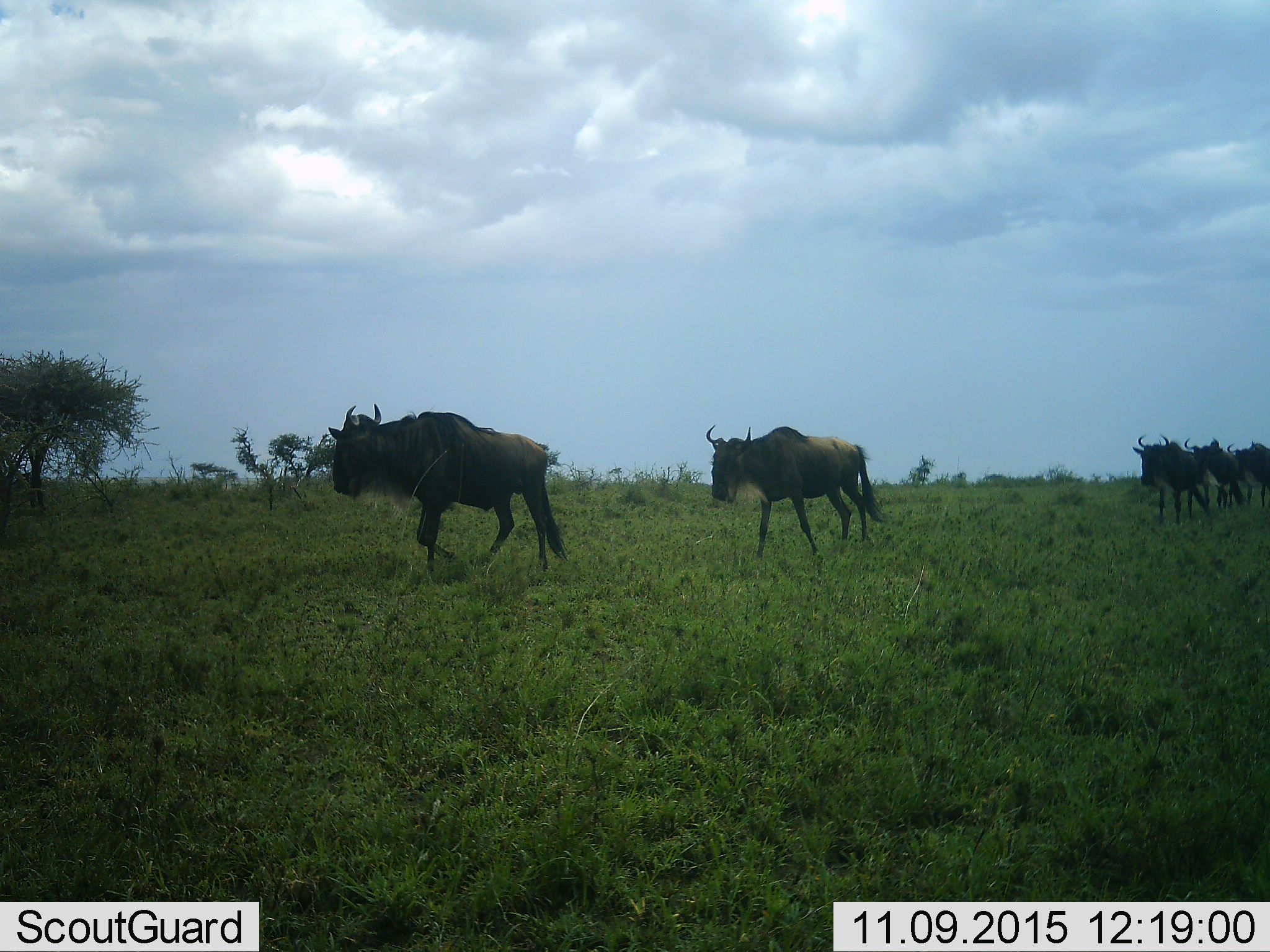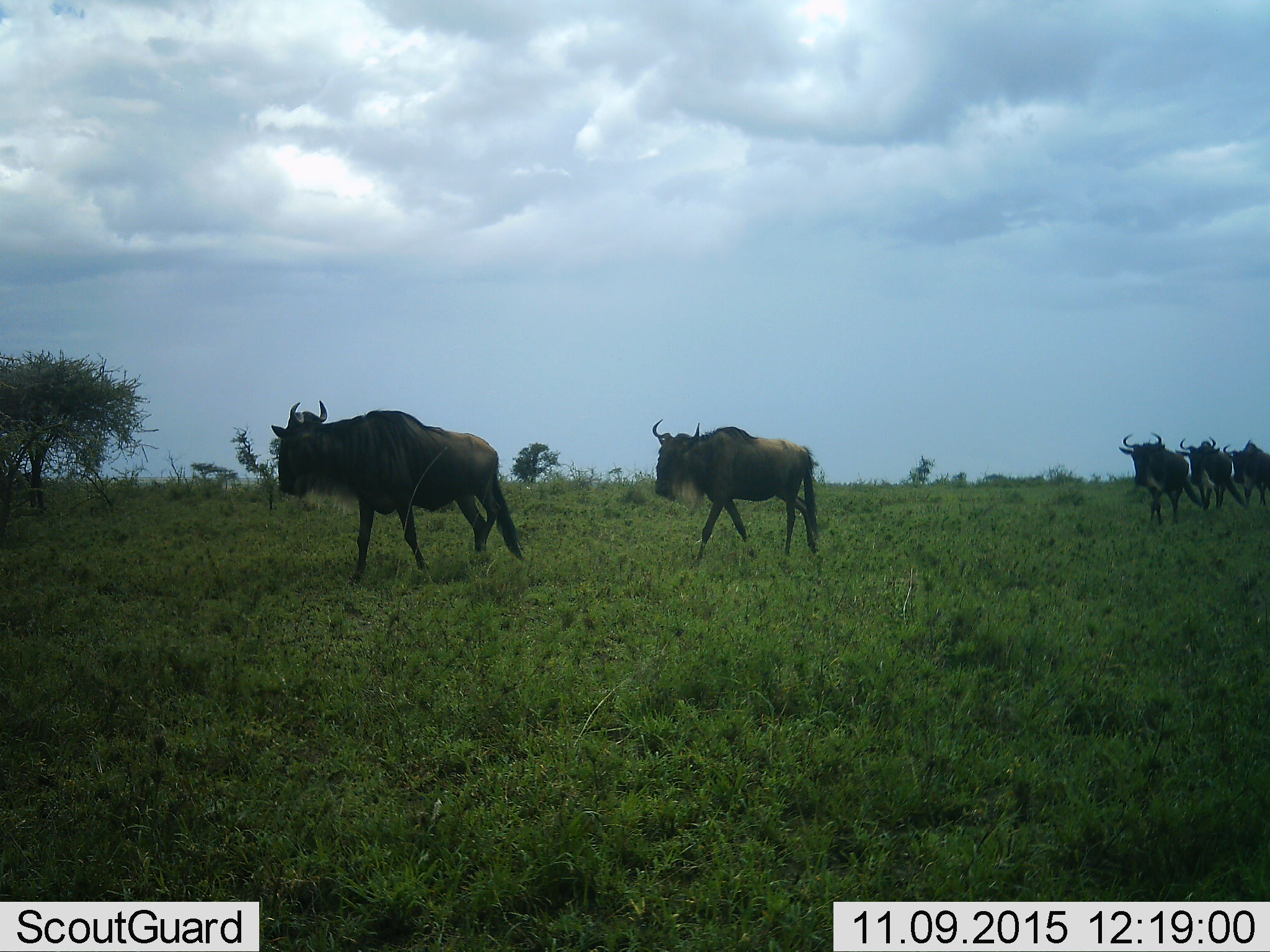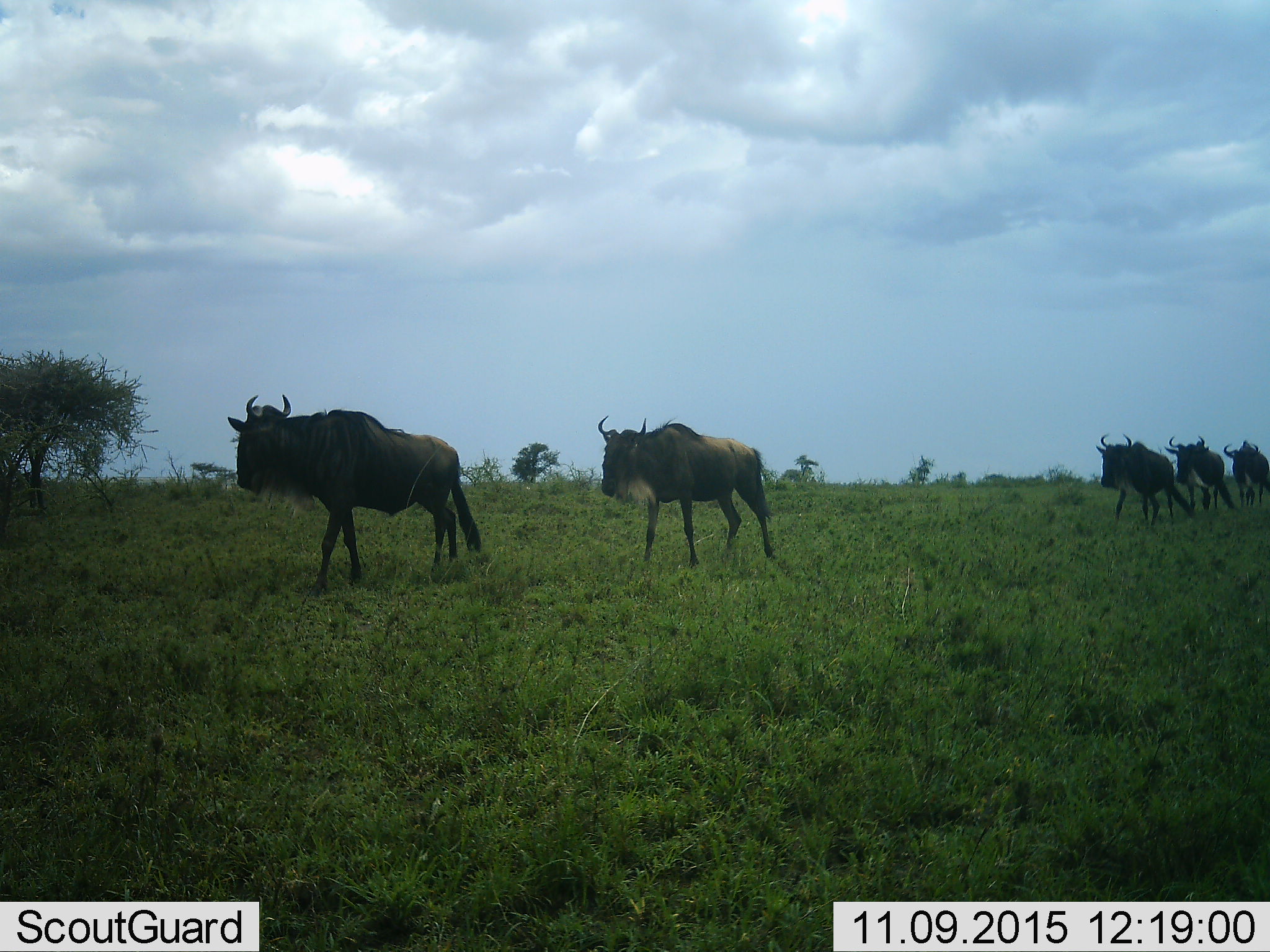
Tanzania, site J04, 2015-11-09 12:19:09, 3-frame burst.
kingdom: Animalia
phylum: Chordata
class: Mammalia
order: Artiodactyla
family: Bovidae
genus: Connochaetes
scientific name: Connochaetes taurinus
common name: blue wildebeest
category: wildebeest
Wildebeest (blue wildebeest) (Connochaetes taurinus), count 5. Behavior (volunteer vote fractions): standing 0%, resting 0%, moving 100%, interacting 0%. Young present (vote fraction): 0%. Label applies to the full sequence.